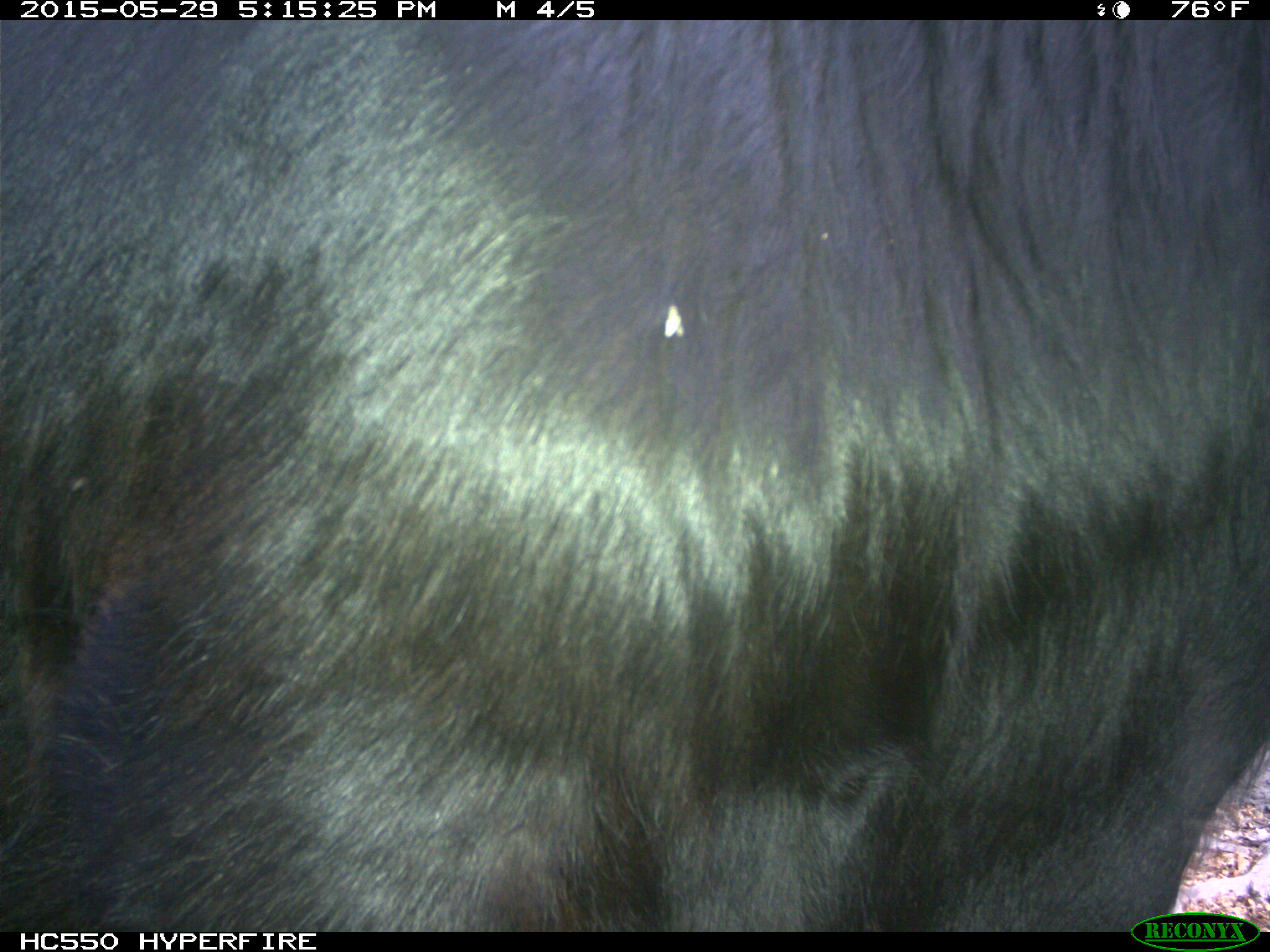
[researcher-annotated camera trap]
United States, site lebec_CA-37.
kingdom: Animalia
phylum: Chordata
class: Mammalia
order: Artiodactyla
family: Bovidae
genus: Bos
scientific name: Bos taurus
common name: domestic cow